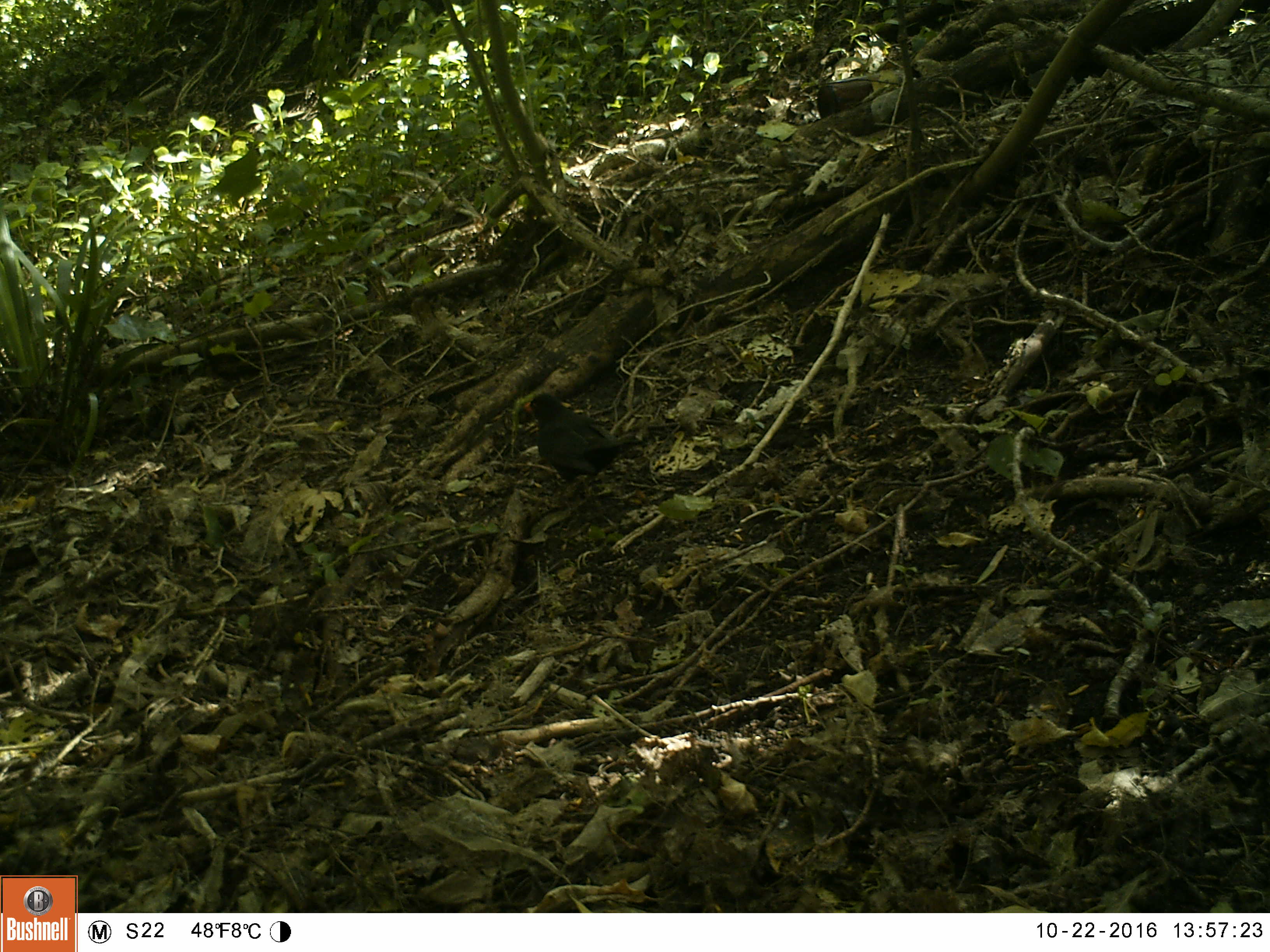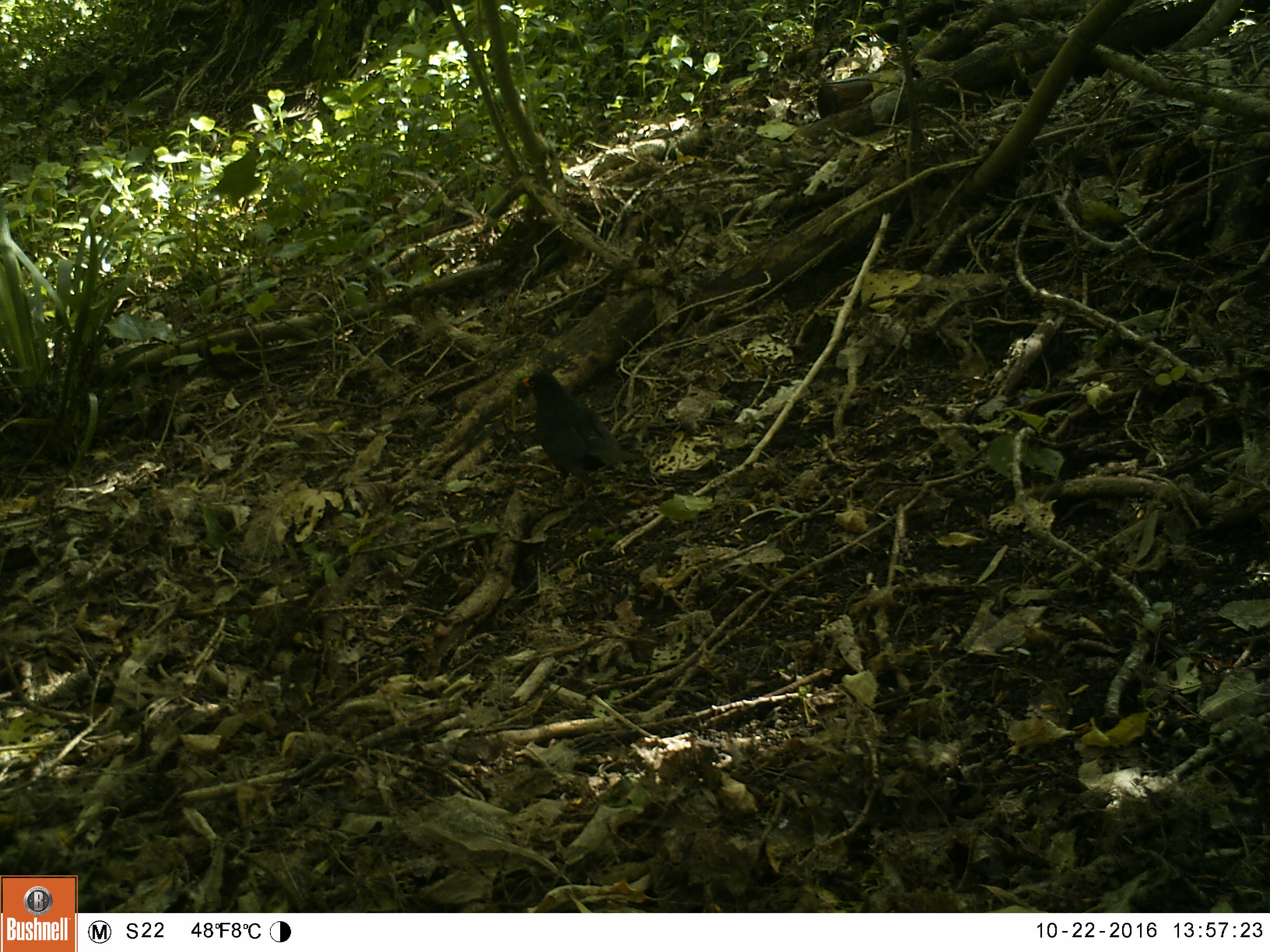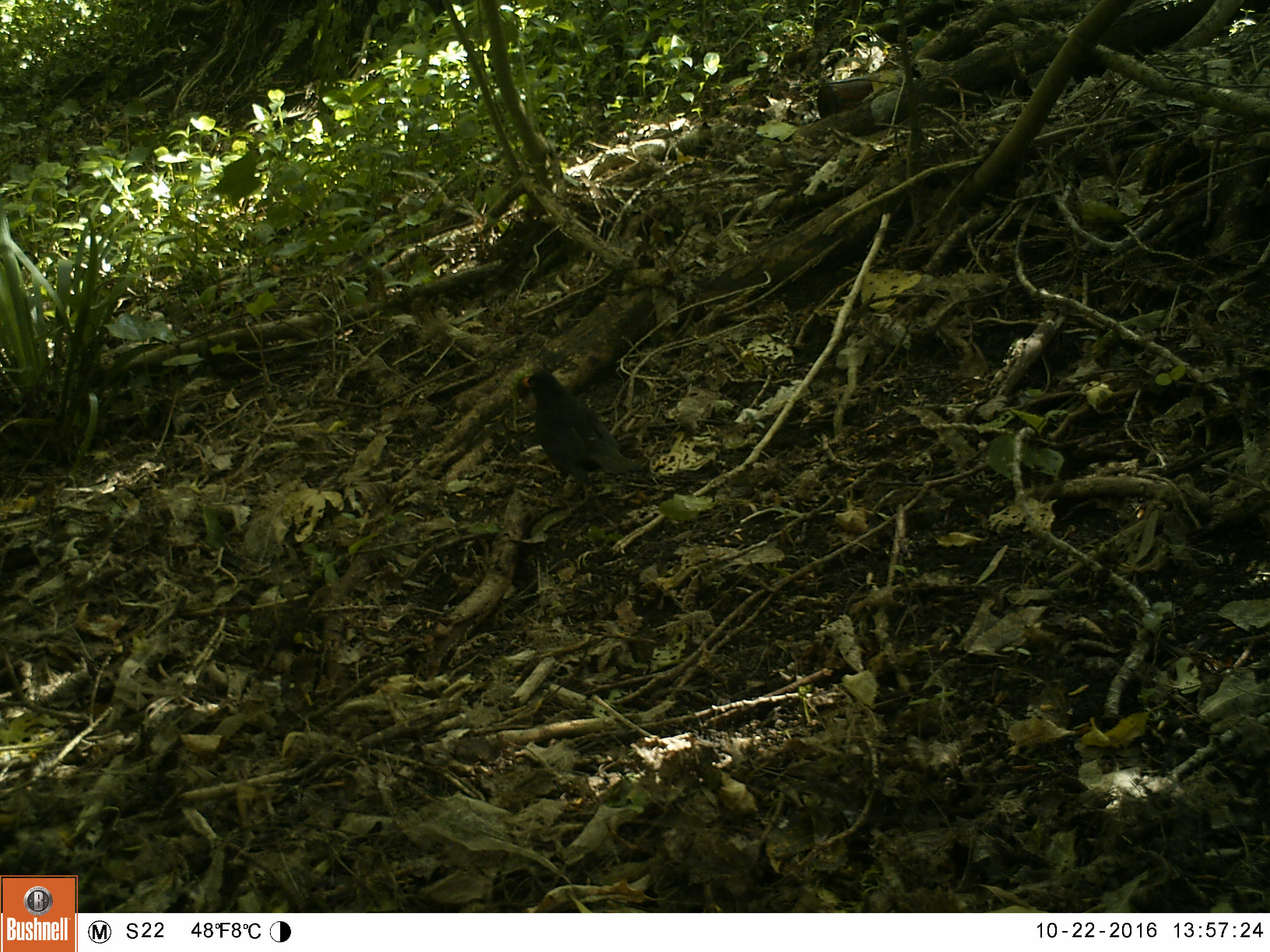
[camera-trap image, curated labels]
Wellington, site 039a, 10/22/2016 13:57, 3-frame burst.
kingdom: Animalia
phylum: Chordata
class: Aves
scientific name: Aves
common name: bird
Bird (Aves).